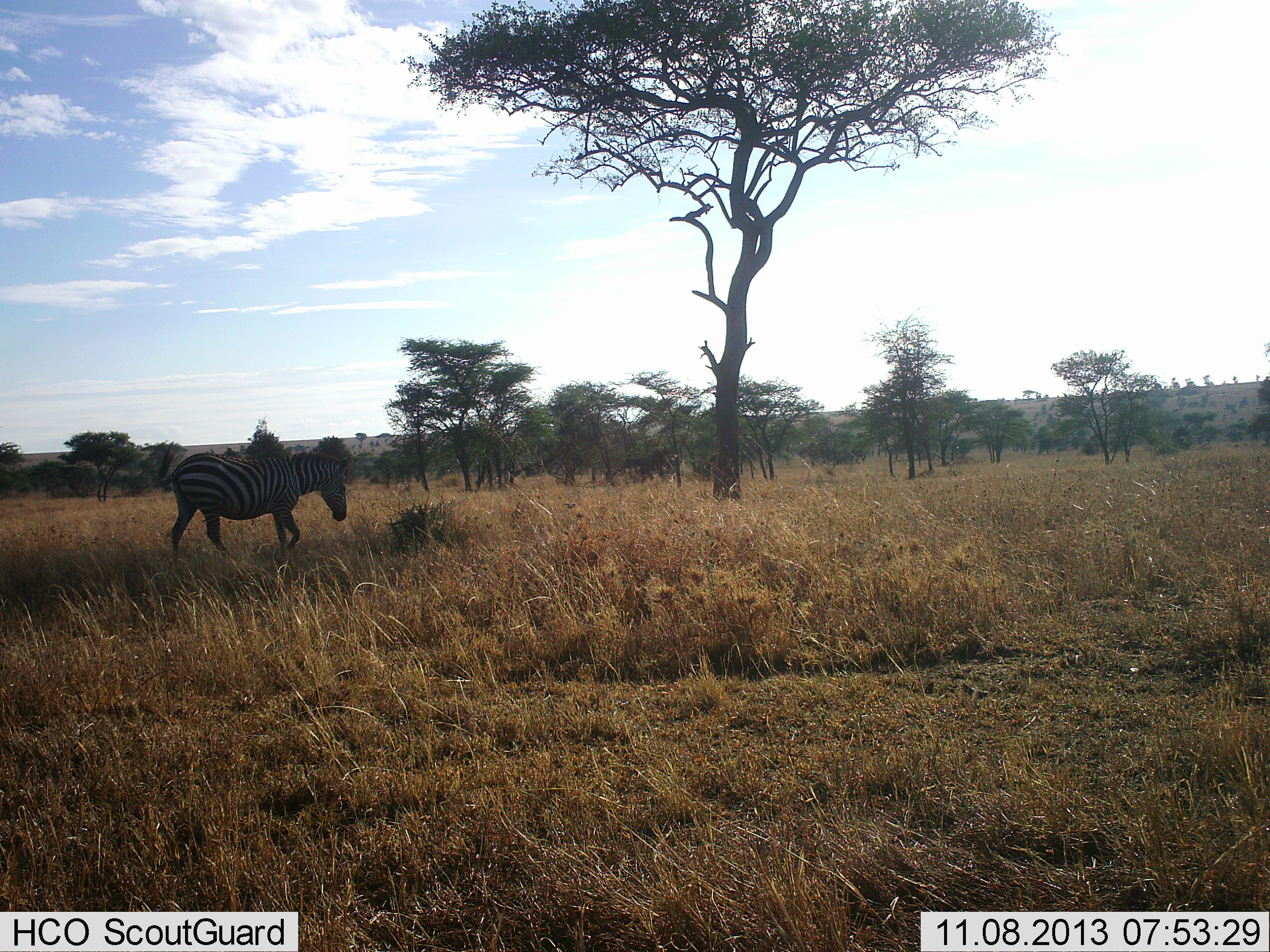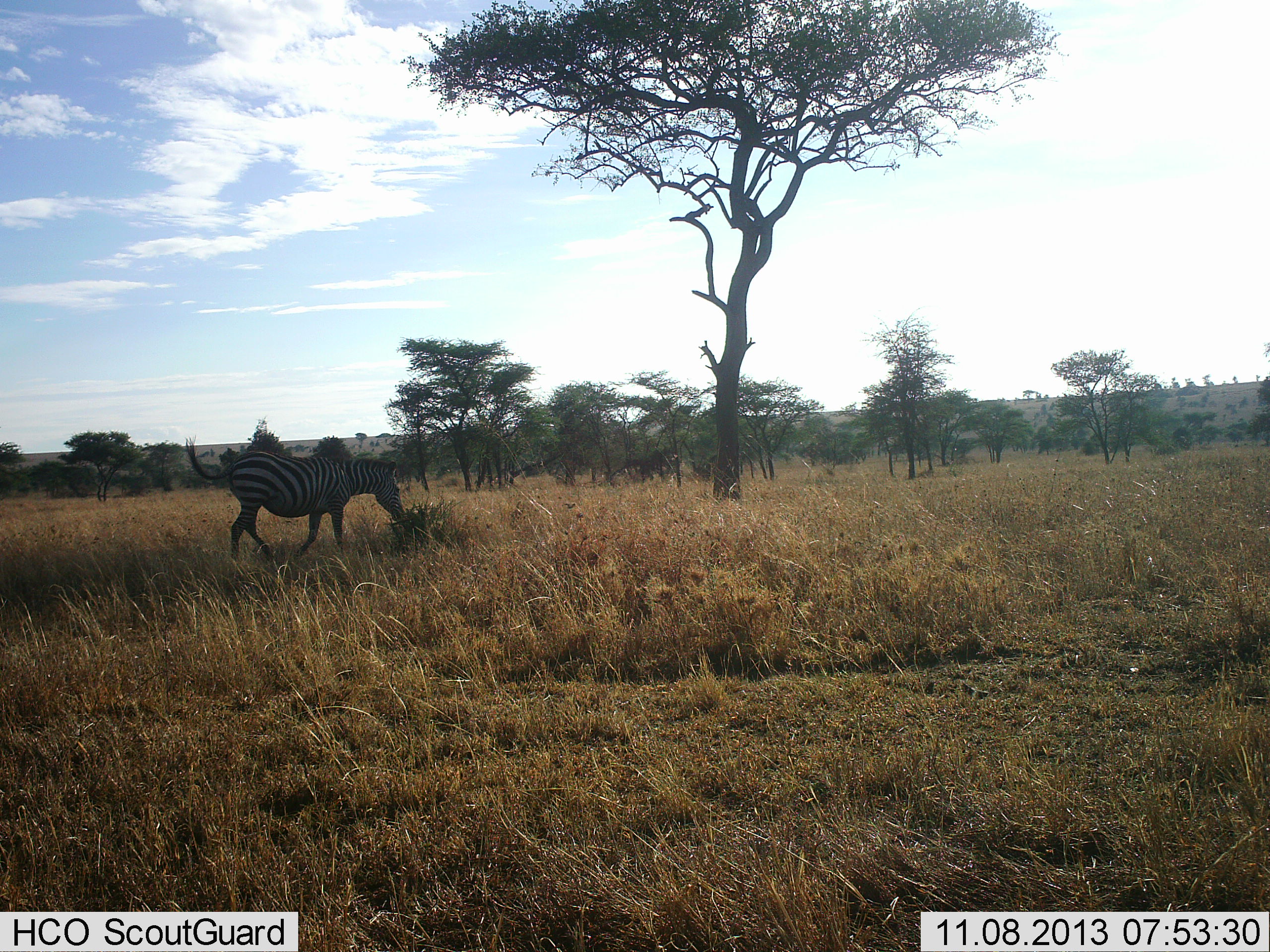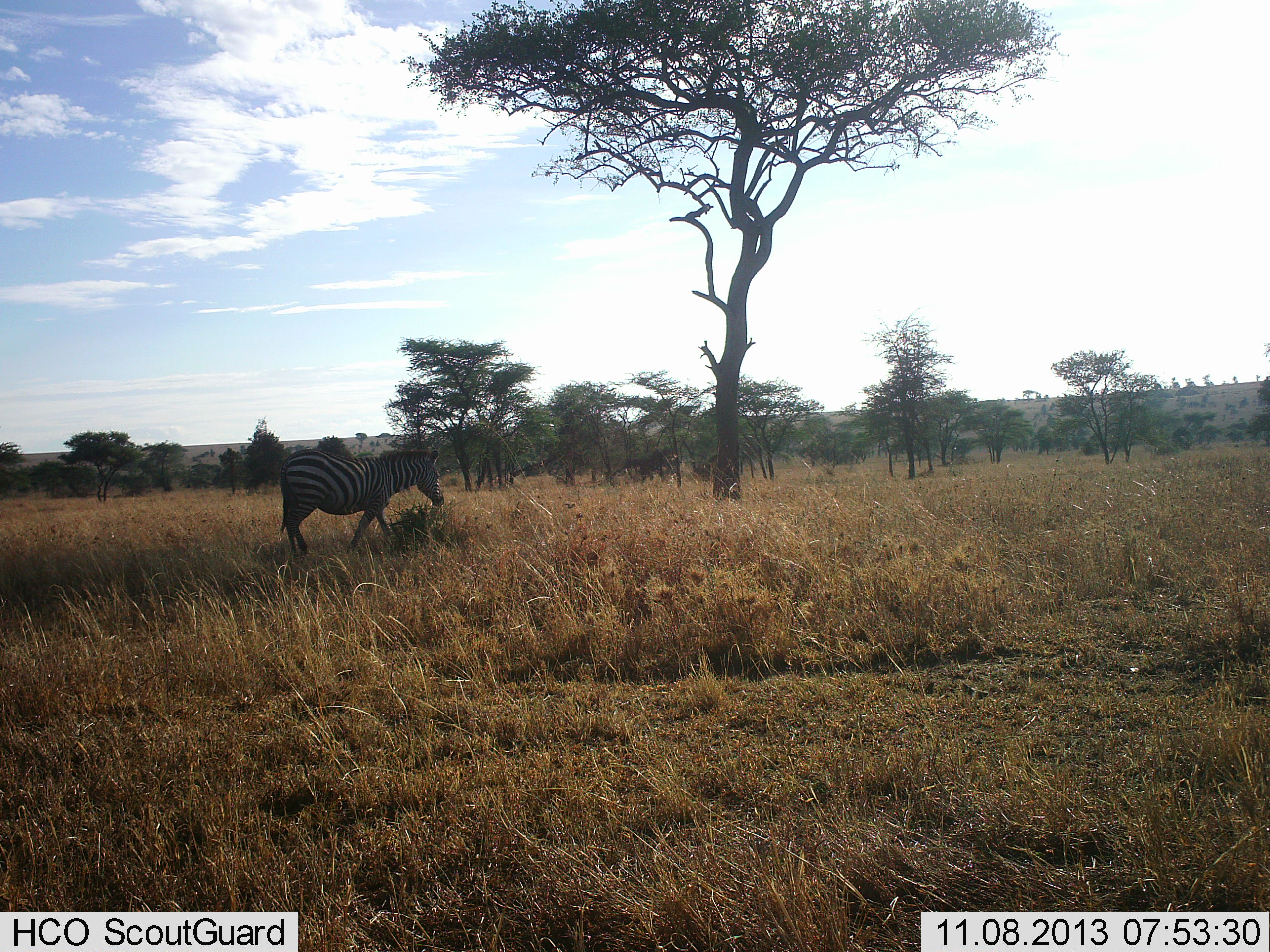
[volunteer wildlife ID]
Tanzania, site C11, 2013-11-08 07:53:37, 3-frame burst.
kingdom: Animalia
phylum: Chordata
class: Mammalia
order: Perissodactyla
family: Equidae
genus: Equus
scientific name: Equus quagga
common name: plains zebra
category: zebra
Zebra (plains zebra) (Equus quagga), count 1. Behavior (volunteer vote fractions): standing 0%, resting 0%, moving 80%, interacting 0%. Young present (vote fraction): 10%. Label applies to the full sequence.